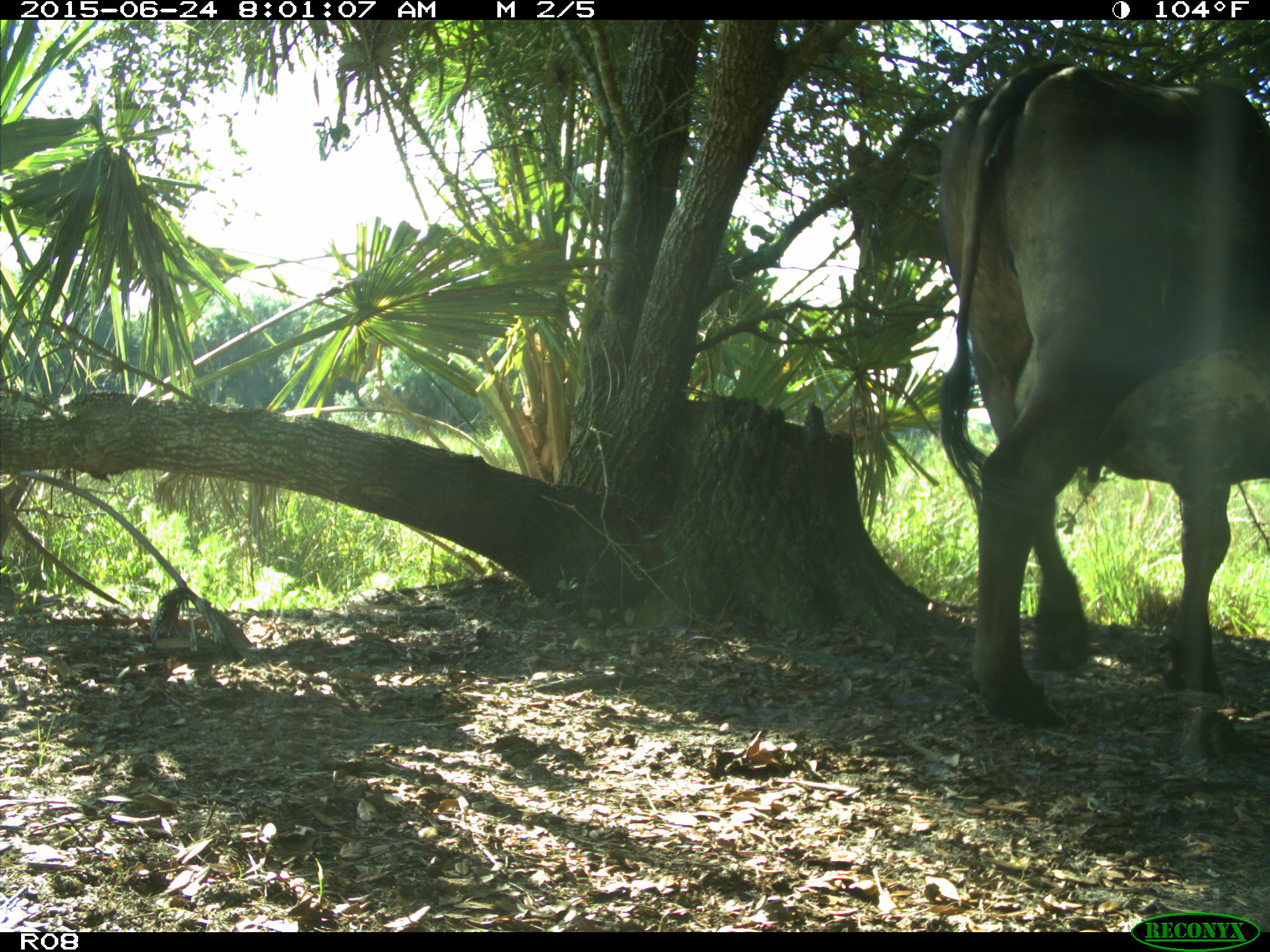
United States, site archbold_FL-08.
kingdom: Animalia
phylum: Chordata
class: Mammalia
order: Artiodactyla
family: Bovidae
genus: Bos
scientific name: Bos taurus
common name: domestic cow